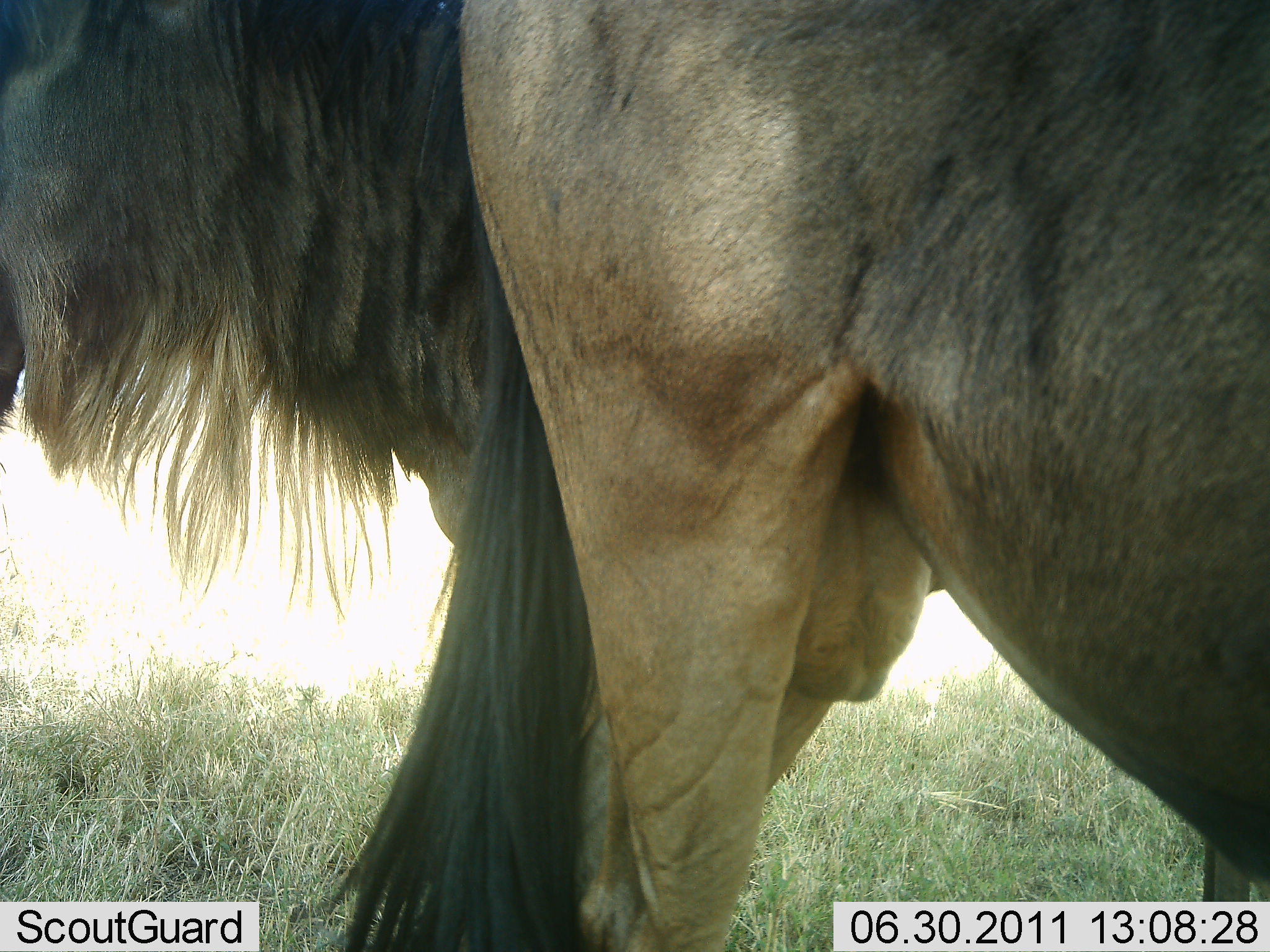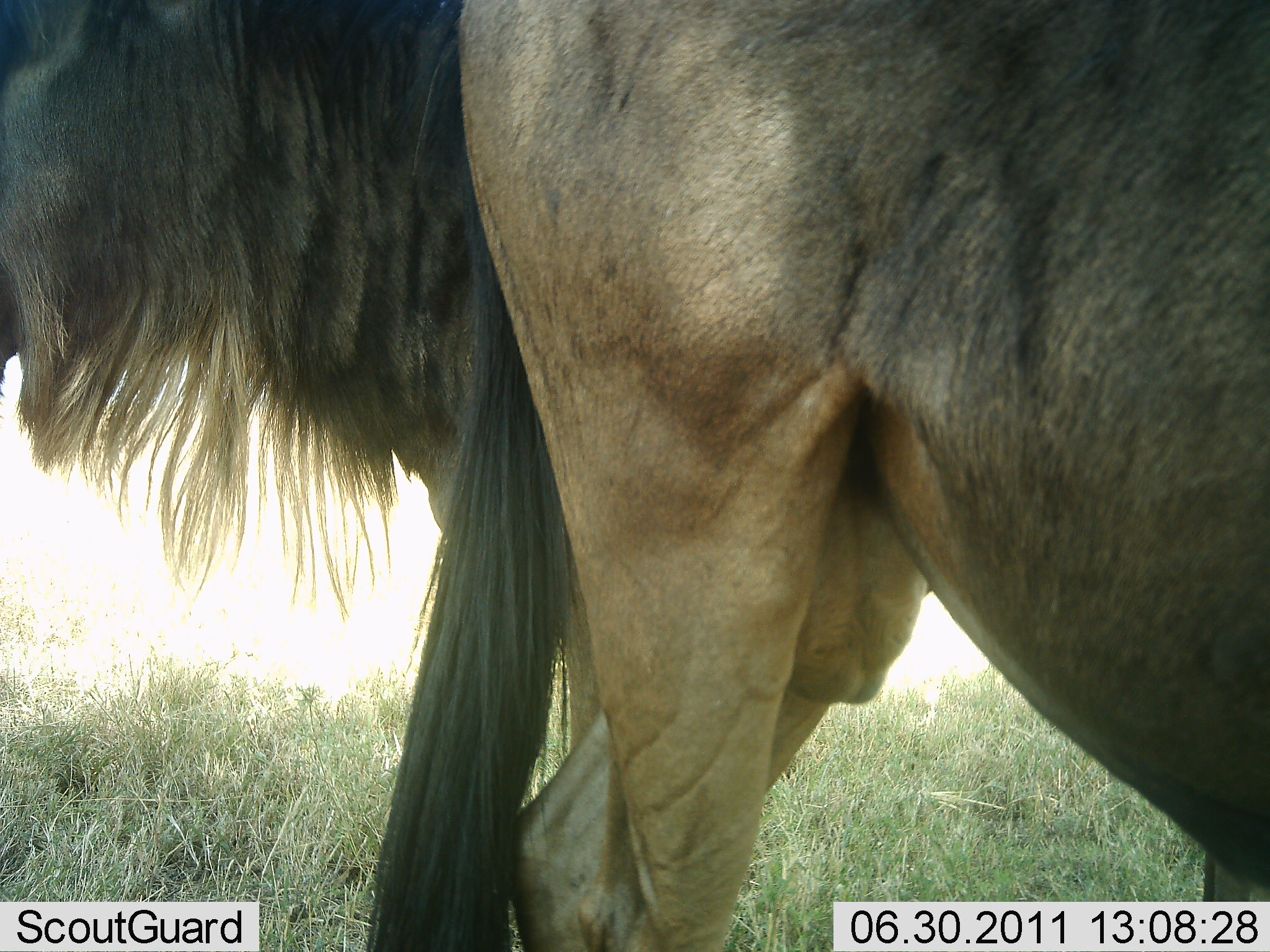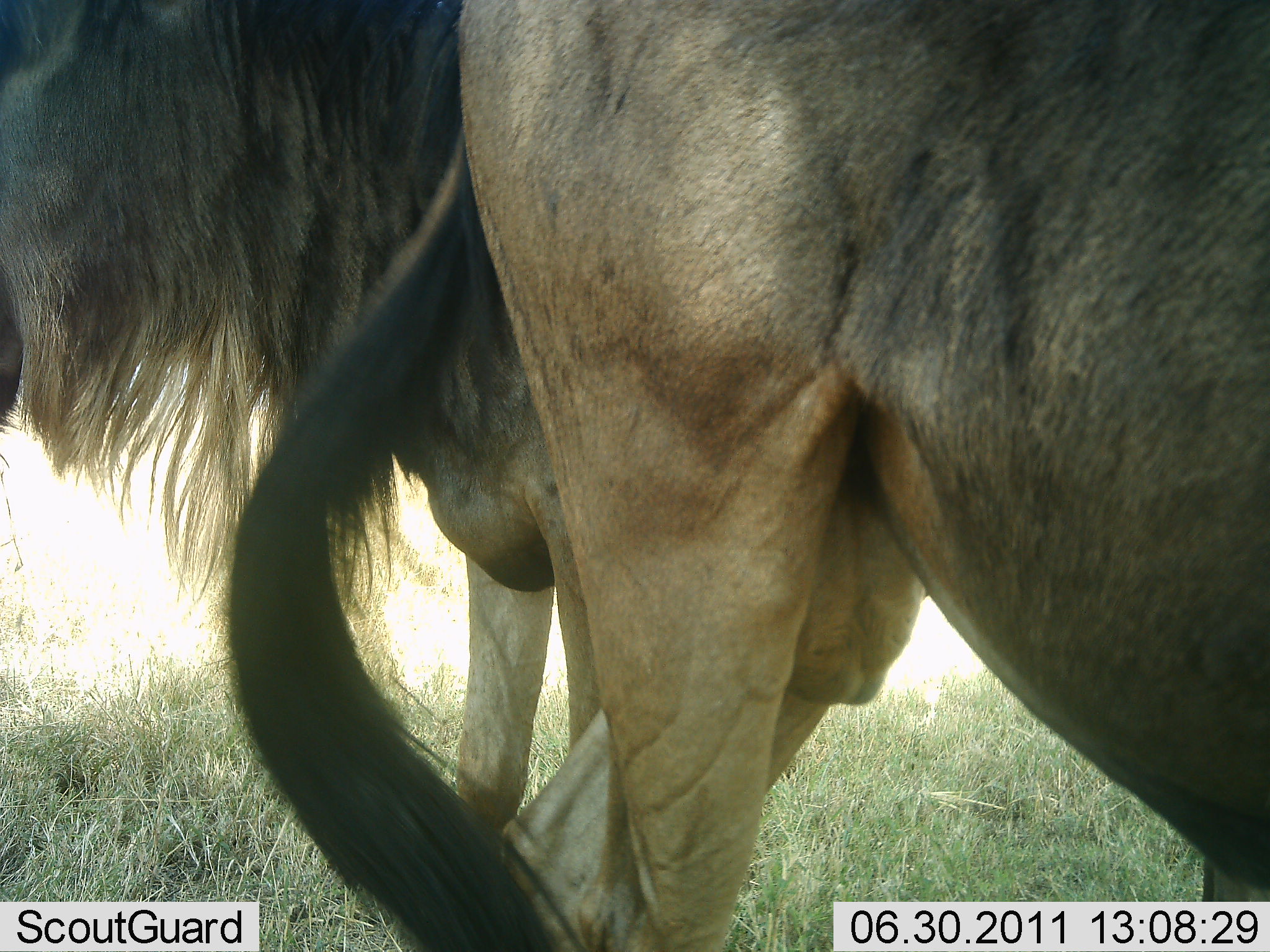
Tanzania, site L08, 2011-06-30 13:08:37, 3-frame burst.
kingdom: Animalia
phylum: Chordata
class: Mammalia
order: Artiodactyla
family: Bovidae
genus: Connochaetes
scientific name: Connochaetes taurinus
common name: blue wildebeest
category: wildebeest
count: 2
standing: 100%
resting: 8%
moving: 8%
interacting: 8%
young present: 0%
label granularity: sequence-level